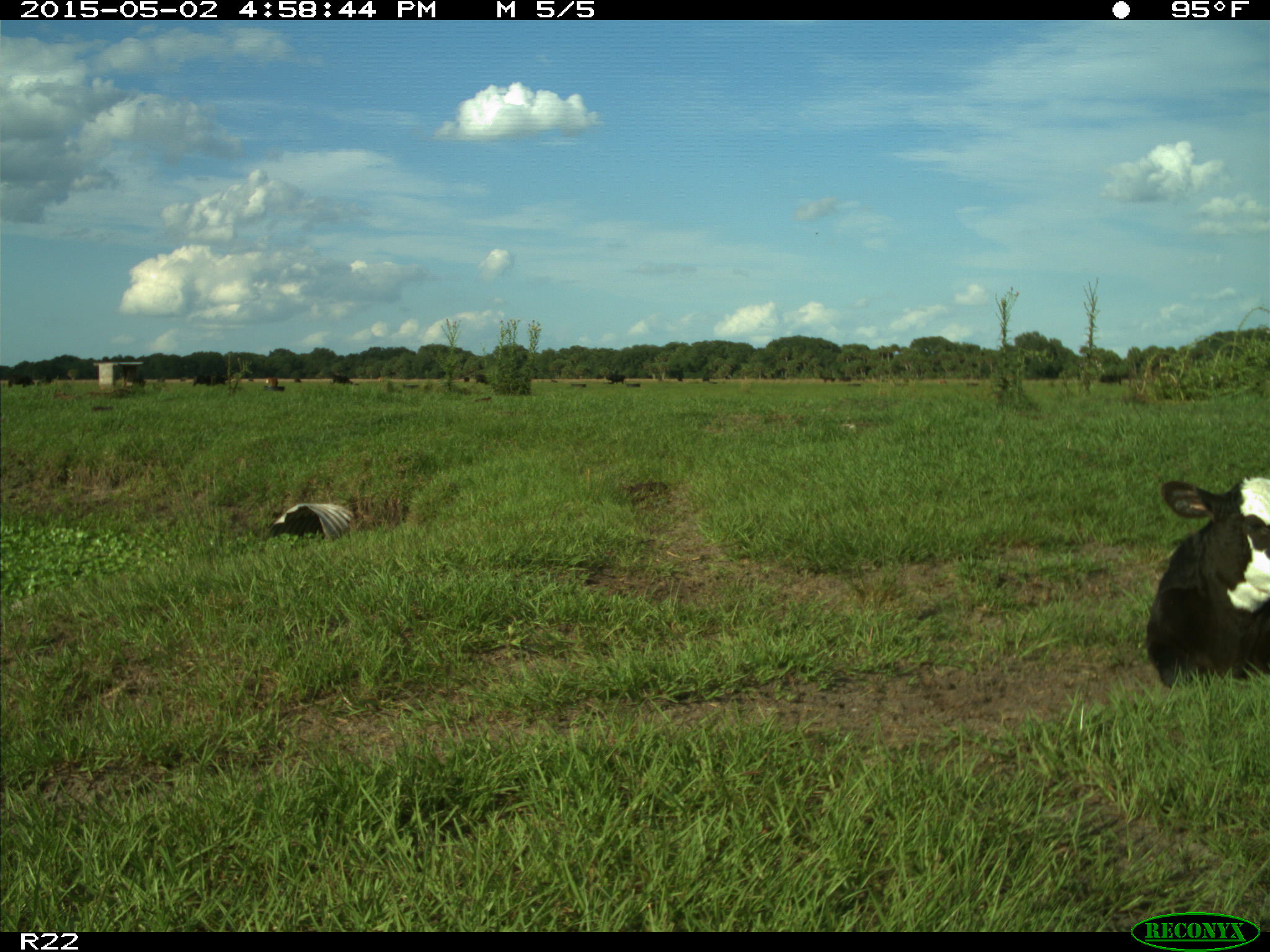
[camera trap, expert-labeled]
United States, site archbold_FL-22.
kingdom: Animalia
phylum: Chordata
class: Mammalia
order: Artiodactyla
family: Bovidae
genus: Bos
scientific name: Bos taurus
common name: domestic cow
Bos taurus (domestic cow).